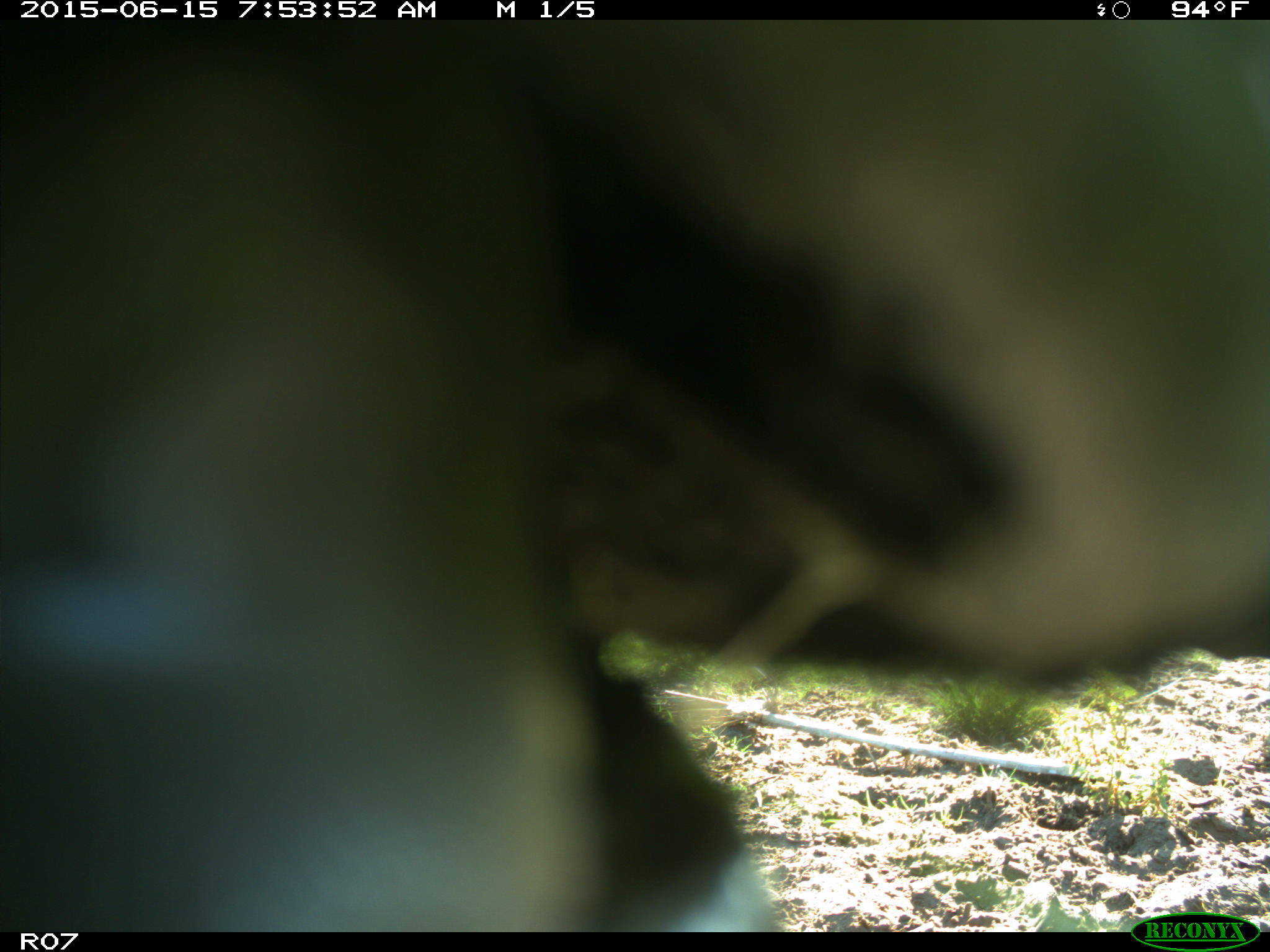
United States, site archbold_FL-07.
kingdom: Animalia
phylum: Chordata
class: Mammalia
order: Artiodactyla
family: Bovidae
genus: Bos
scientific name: Bos taurus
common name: domestic cow